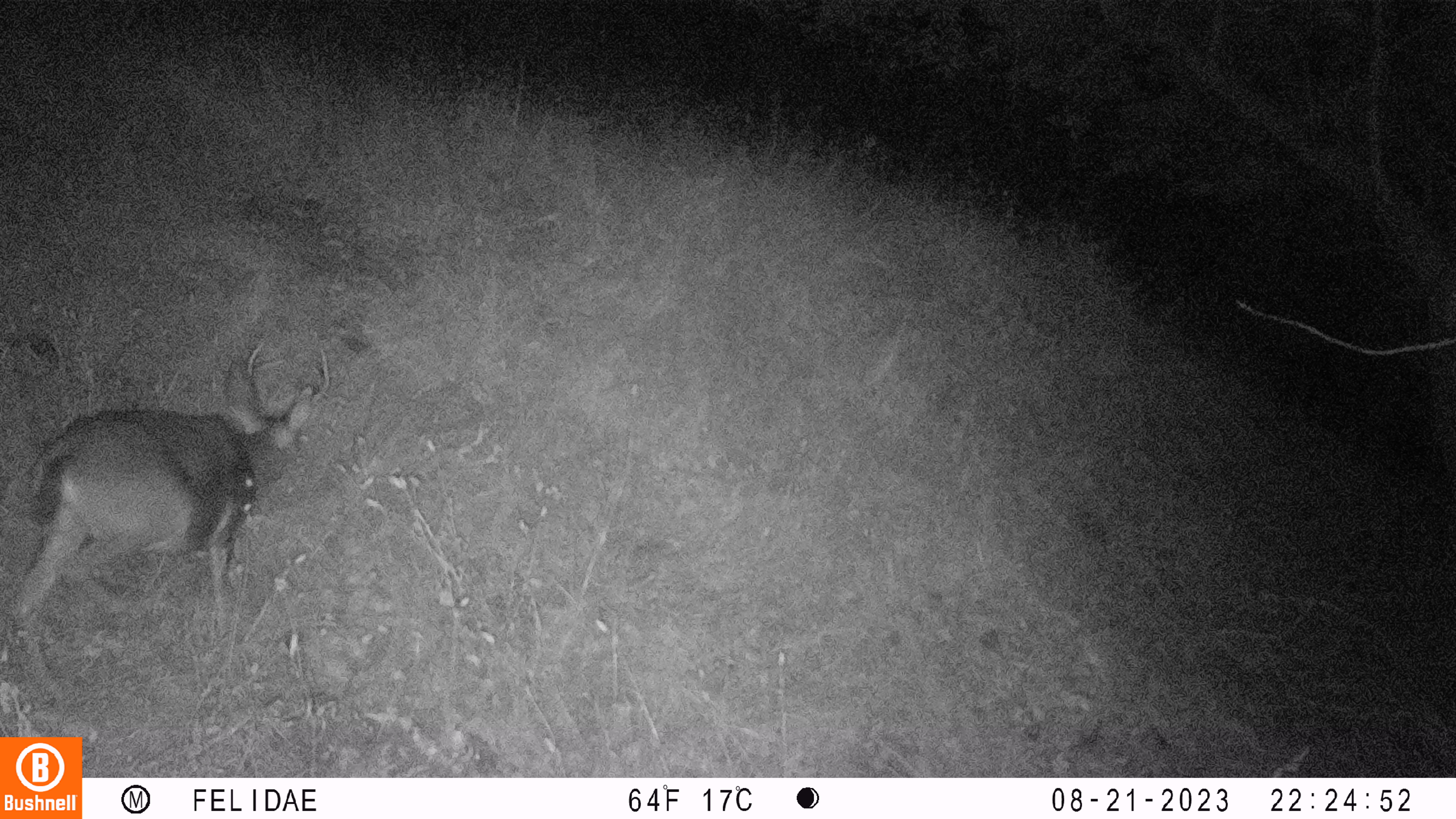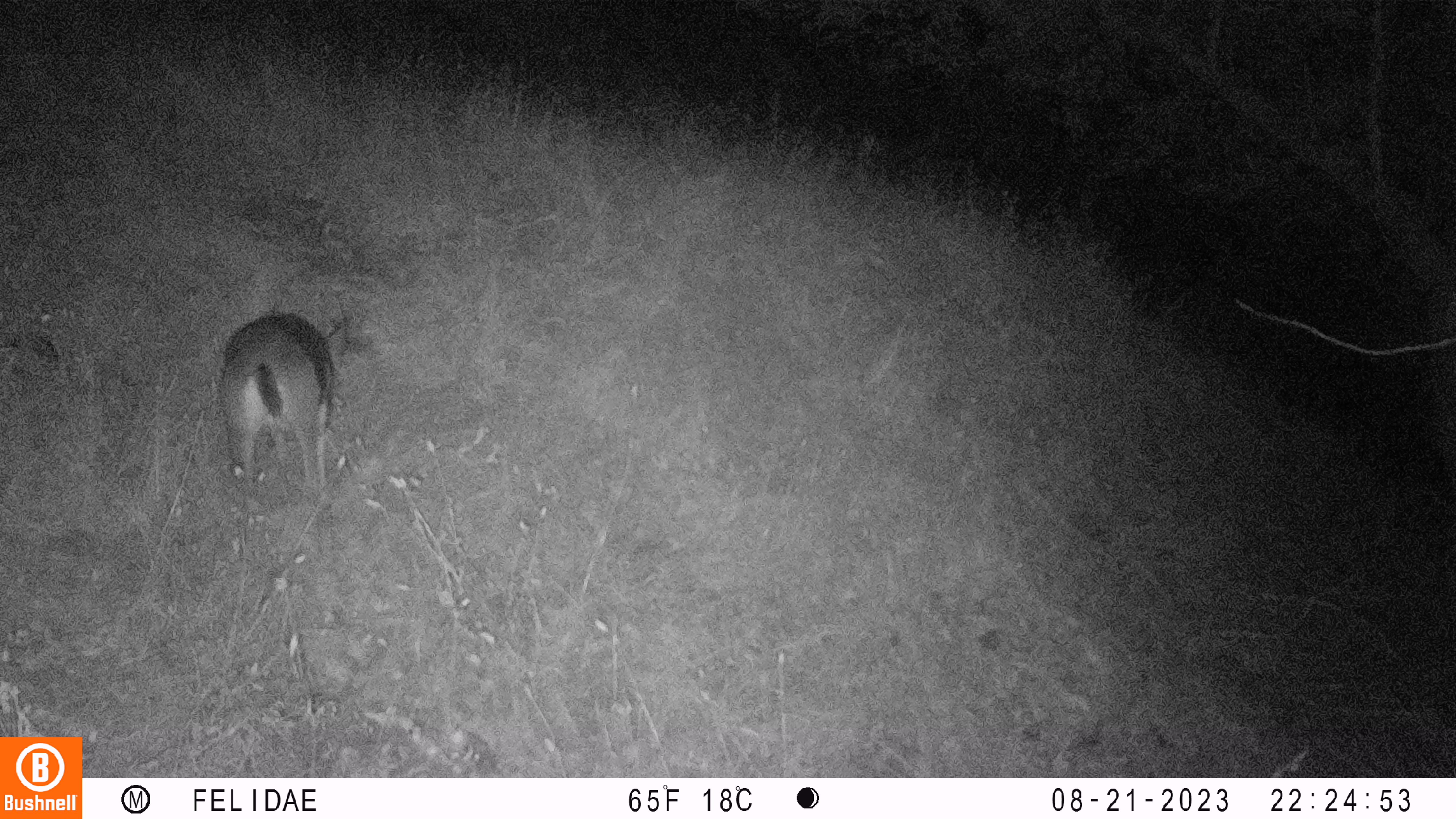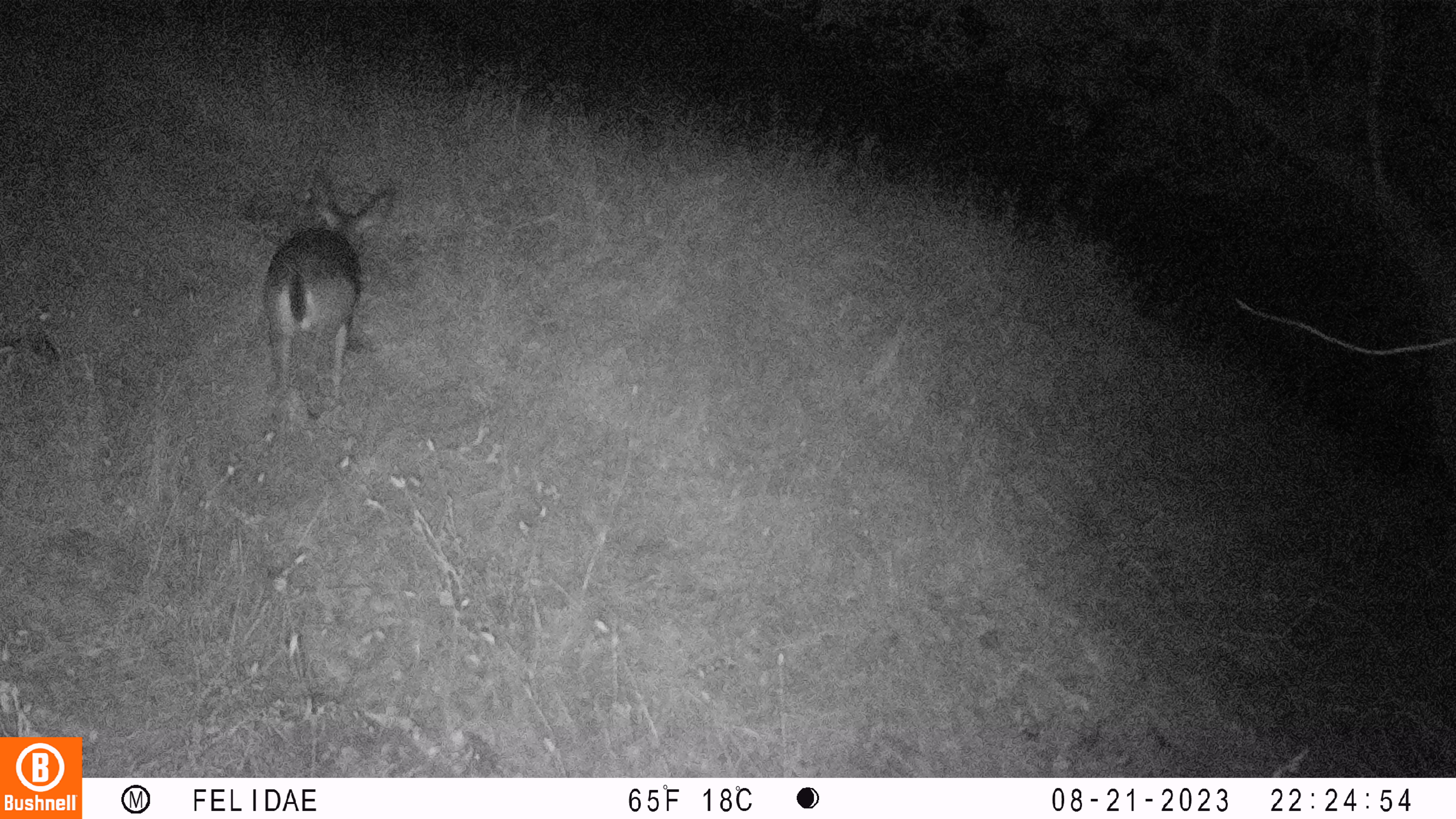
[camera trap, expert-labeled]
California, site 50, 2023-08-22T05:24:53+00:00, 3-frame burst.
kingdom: Animalia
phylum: Chordata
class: Mammalia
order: Artiodactyla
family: Cervidae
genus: Odocoileus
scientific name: Odocoileus hemionus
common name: mule deer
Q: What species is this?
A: Mule deer (Odocoileus hemionus).